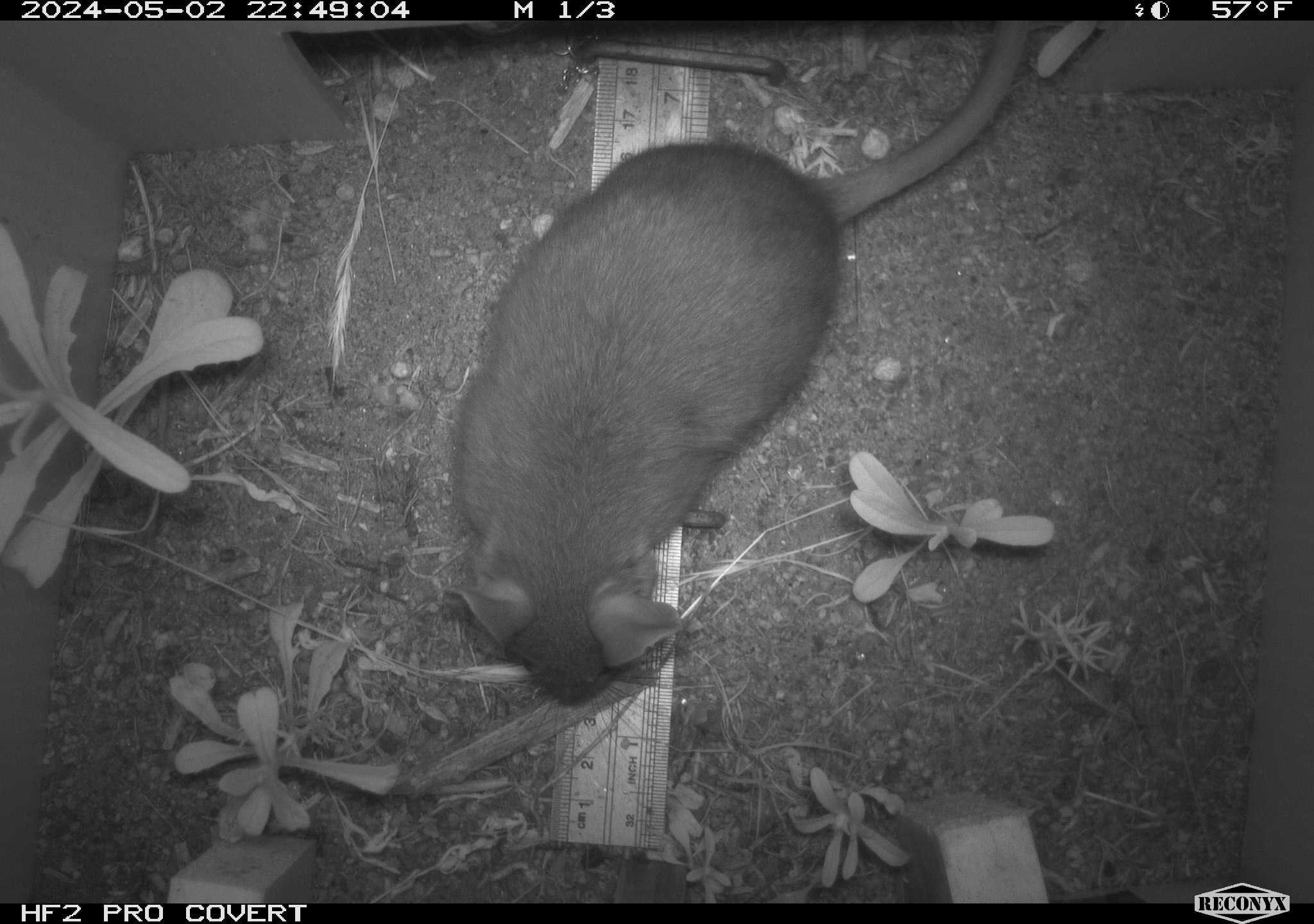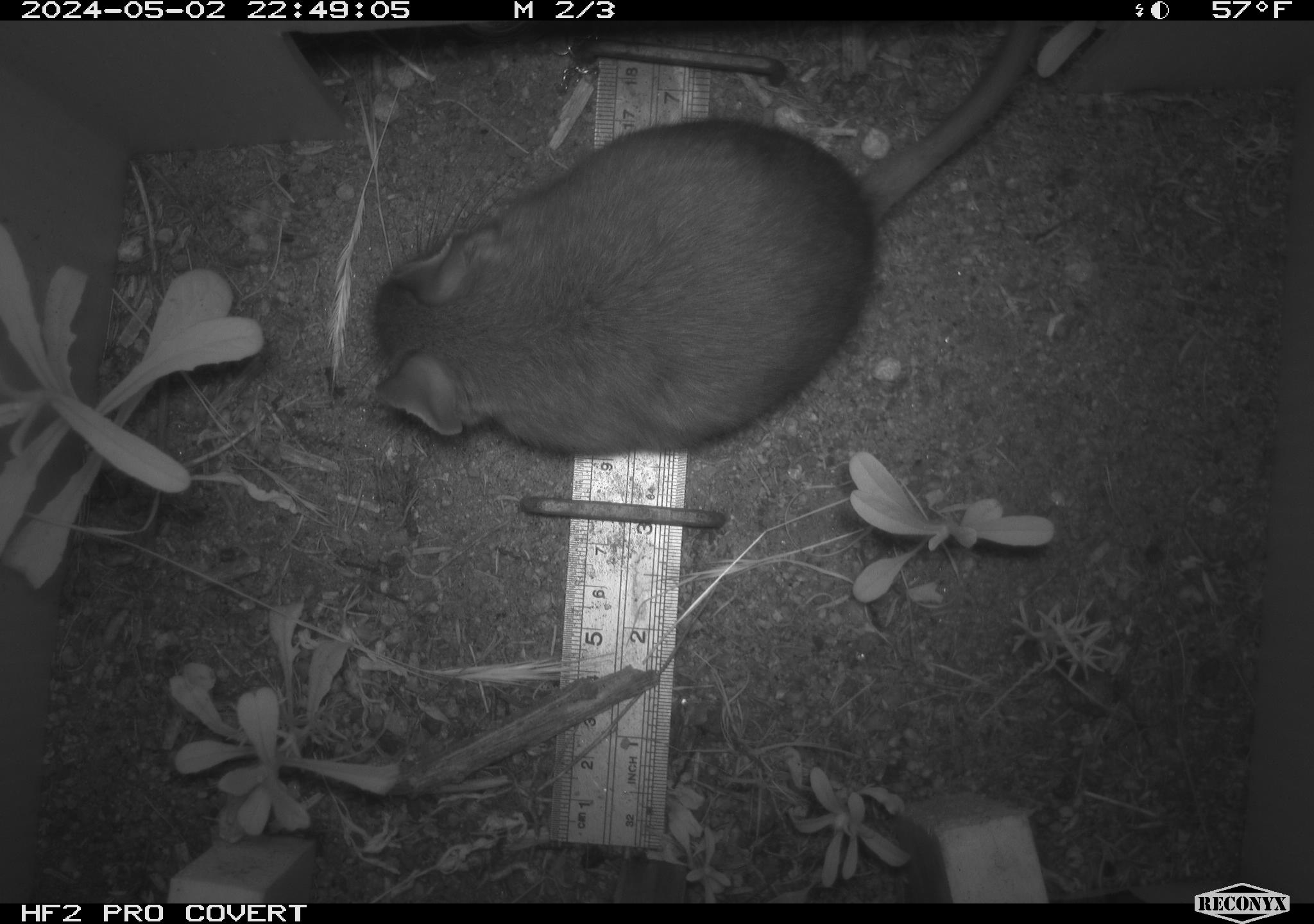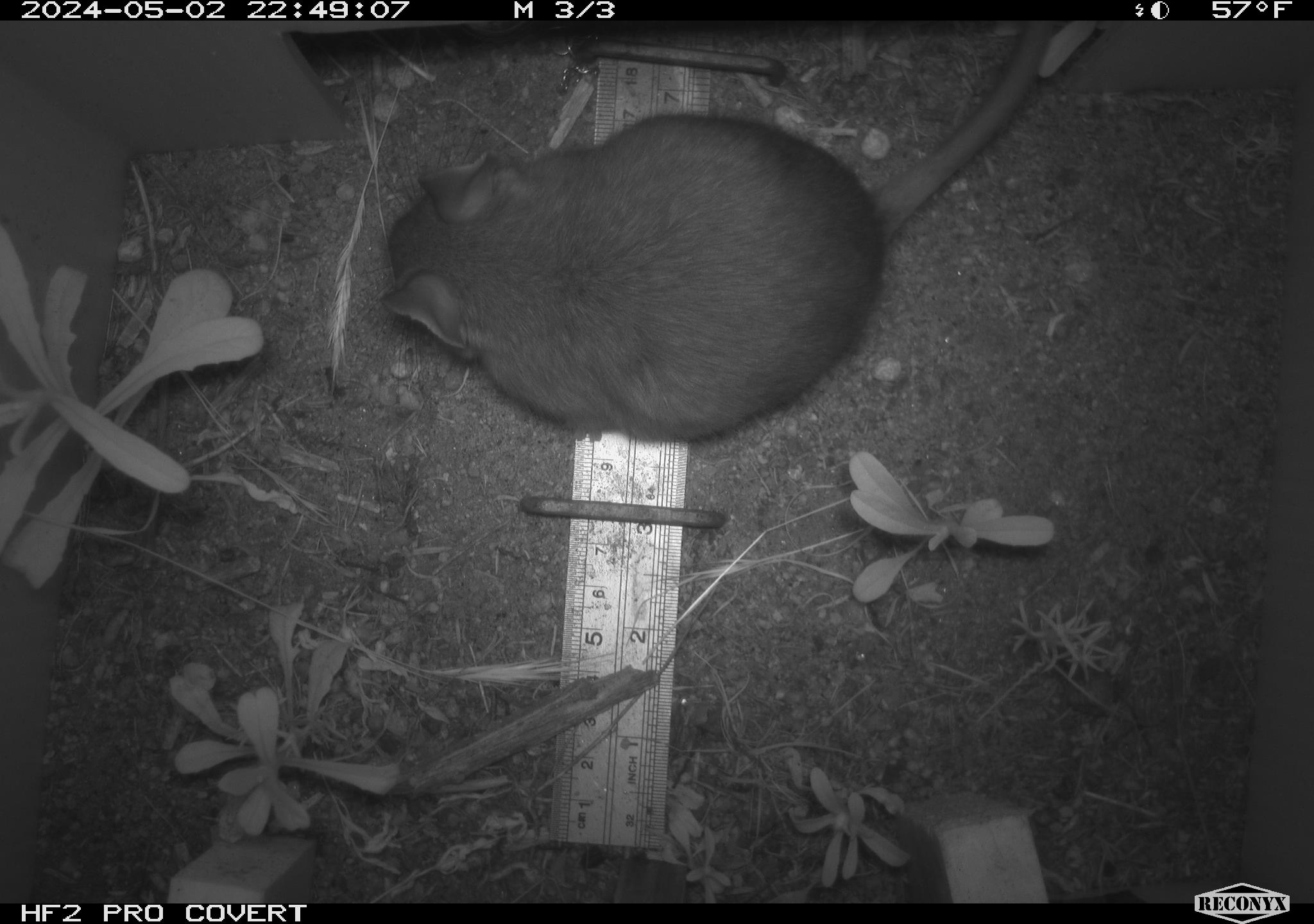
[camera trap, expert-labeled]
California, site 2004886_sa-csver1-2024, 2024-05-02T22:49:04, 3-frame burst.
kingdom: Animalia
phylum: Chordata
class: Mammalia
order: Rodentia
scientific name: Rodentia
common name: rodent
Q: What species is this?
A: Rodent (Rodentia).